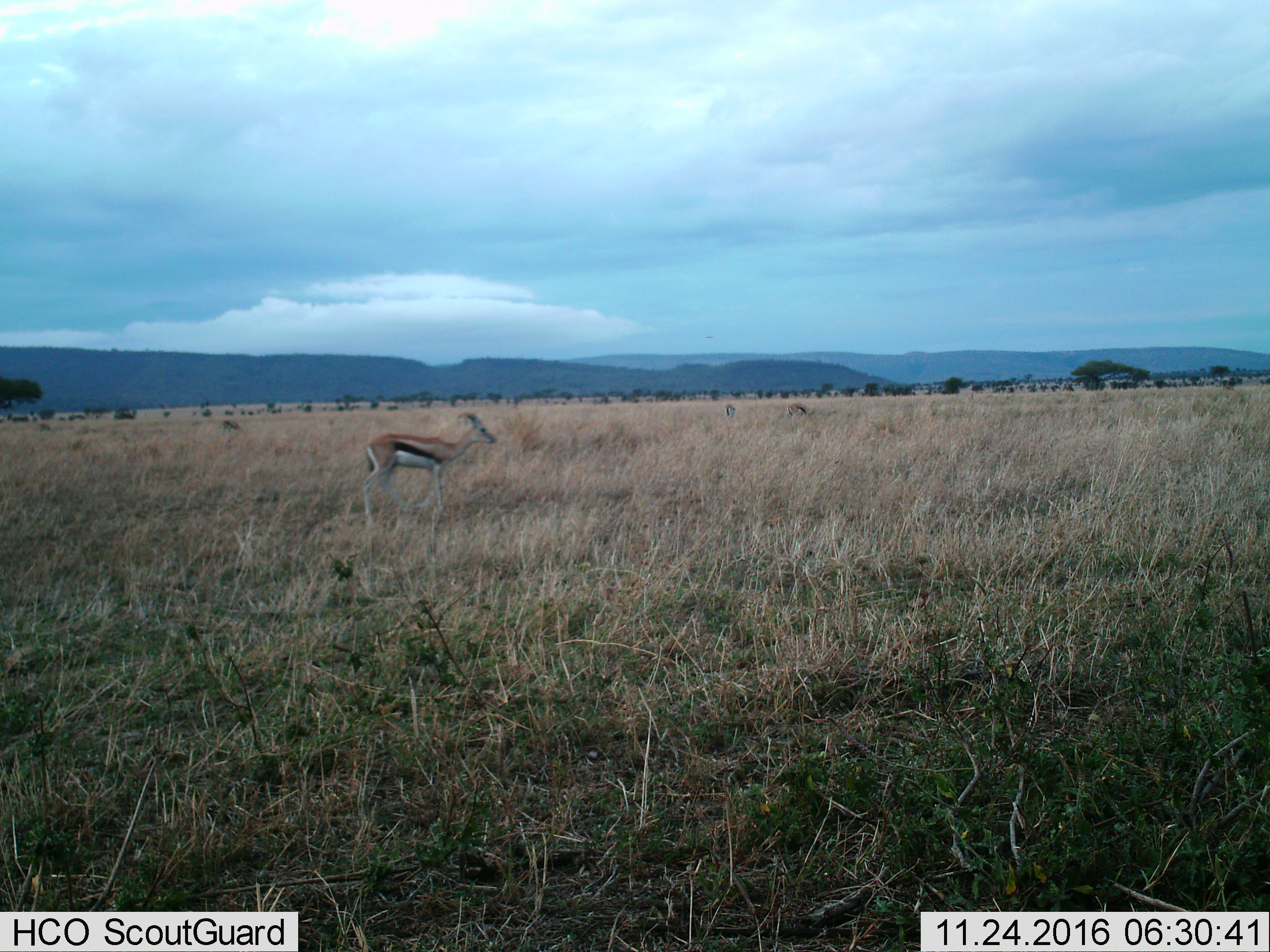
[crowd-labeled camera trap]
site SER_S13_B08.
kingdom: Animalia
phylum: Chordata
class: Mammalia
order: Artiodactyla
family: Bovidae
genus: Eudorcas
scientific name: Eudorcas thomsonii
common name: thomson's gazelle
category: gazellethomsons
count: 1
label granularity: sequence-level